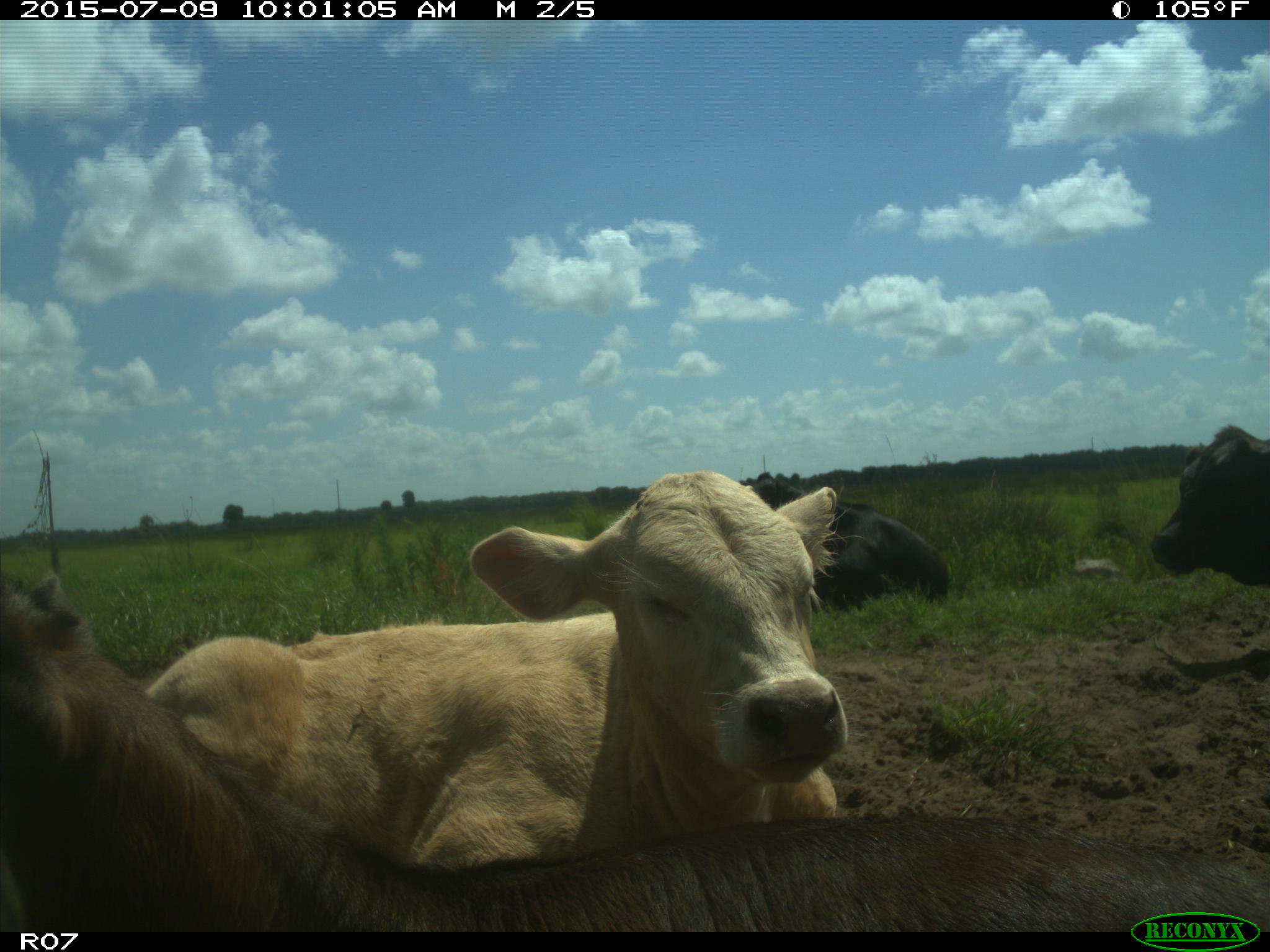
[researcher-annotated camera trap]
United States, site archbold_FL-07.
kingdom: Animalia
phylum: Chordata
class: Mammalia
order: Artiodactyla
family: Bovidae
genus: Bos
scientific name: Bos taurus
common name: domestic cow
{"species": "Bos taurus (domestic cow)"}